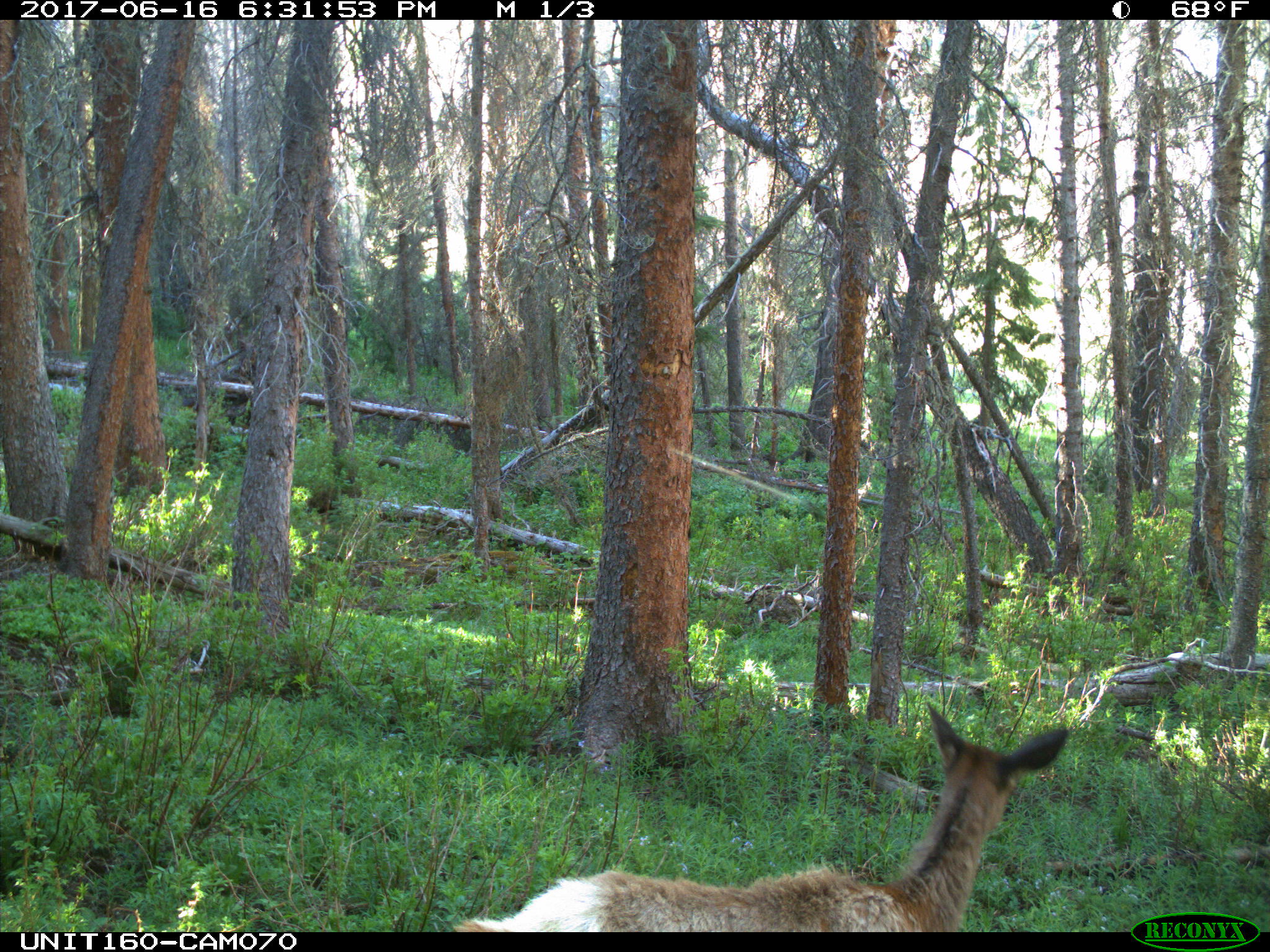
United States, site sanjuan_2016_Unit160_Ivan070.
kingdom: Animalia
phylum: Chordata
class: Mammalia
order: Artiodactyla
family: Cervidae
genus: Cervus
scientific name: Cervus elaphus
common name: red deer